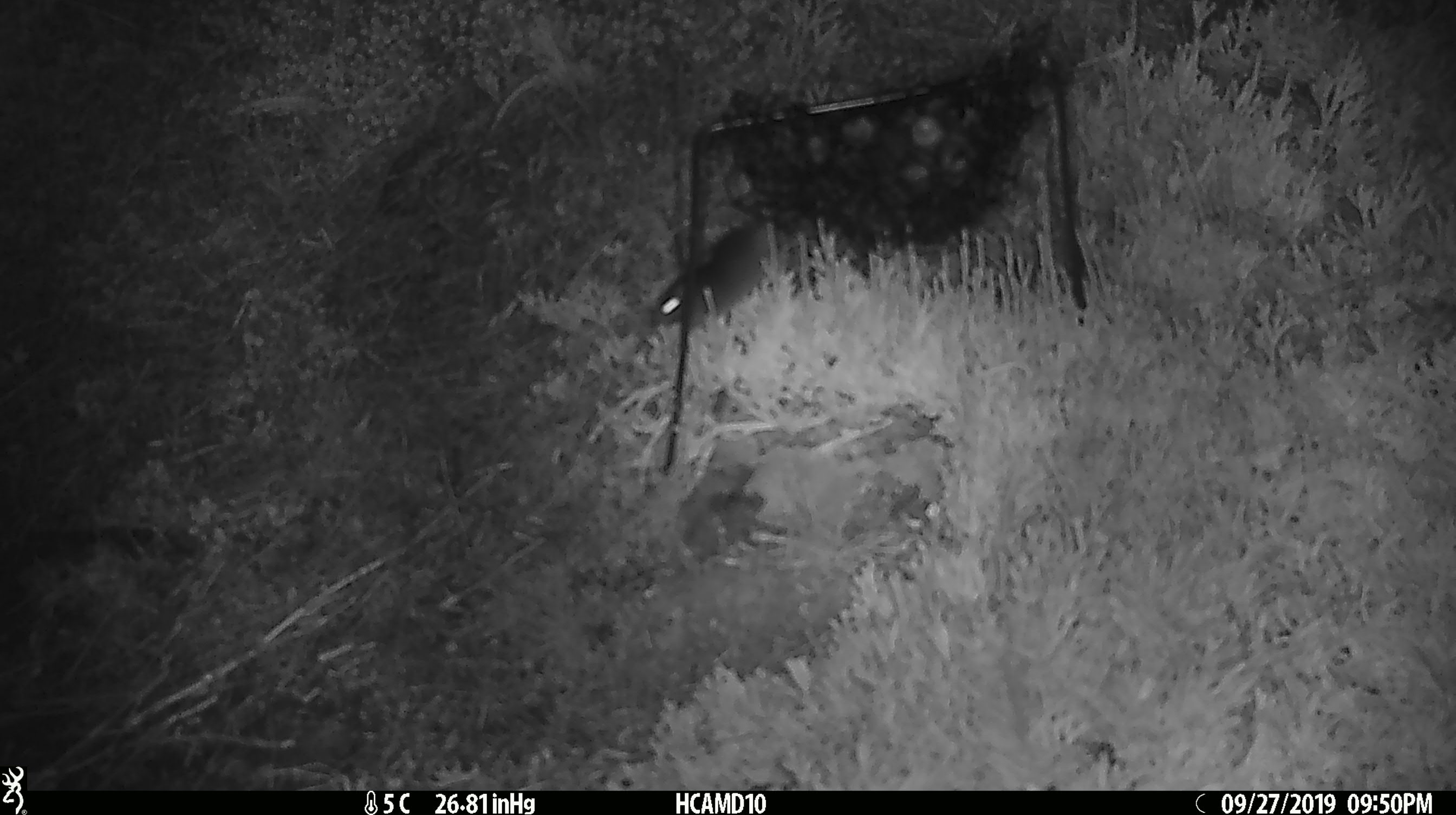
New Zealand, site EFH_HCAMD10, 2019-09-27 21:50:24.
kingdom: Animalia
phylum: Chordata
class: Mammalia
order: Rodentia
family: Muridae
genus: Mus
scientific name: Mus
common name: mouse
Mouse (Mus).